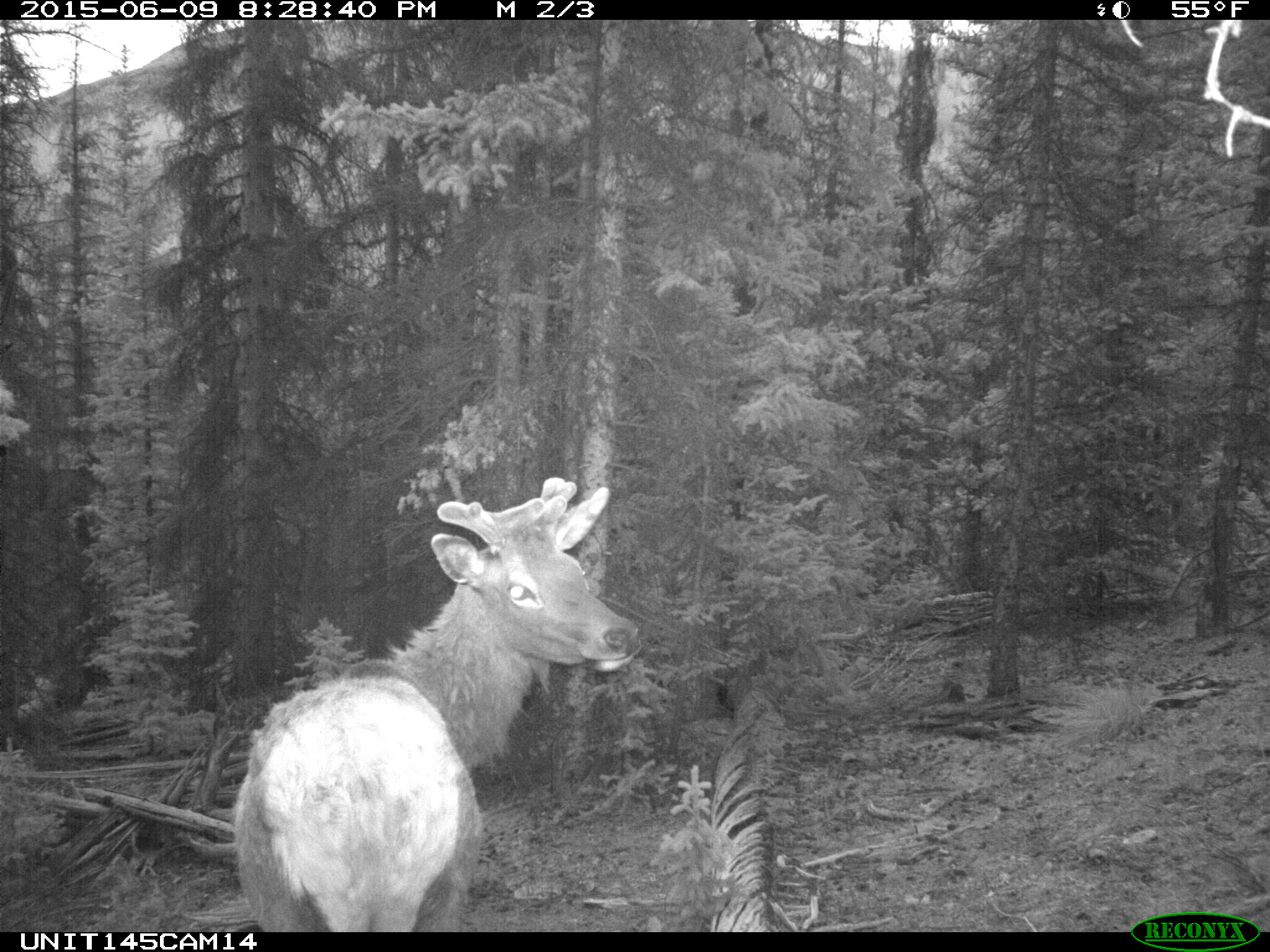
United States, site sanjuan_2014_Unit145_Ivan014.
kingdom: Animalia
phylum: Chordata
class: Mammalia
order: Artiodactyla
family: Cervidae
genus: Cervus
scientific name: Cervus elaphus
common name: red deer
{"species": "Cervus elaphus (red deer)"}